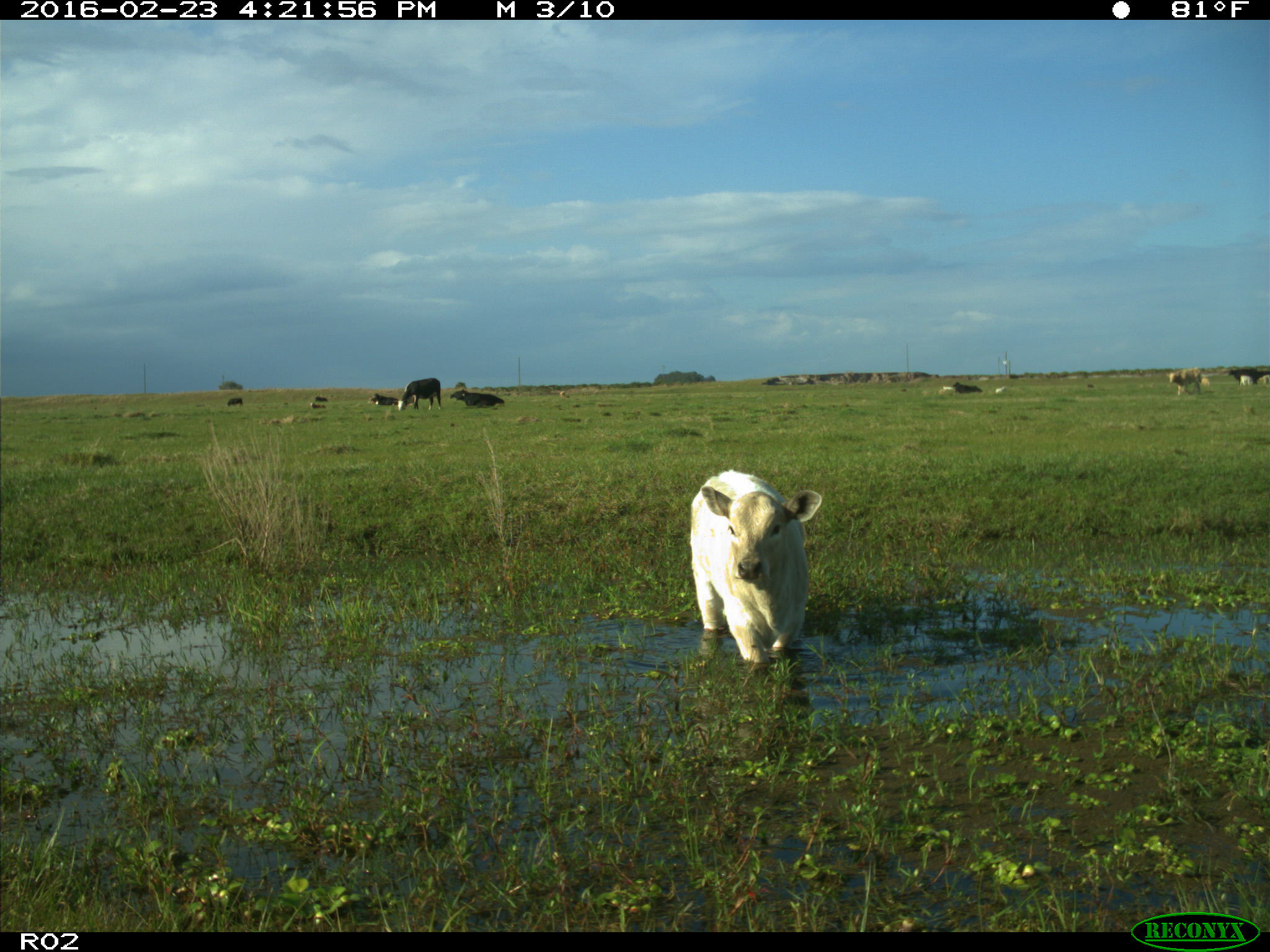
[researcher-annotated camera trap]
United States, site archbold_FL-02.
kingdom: Animalia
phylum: Chordata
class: Mammalia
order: Artiodactyla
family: Bovidae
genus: Bos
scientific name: Bos taurus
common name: domestic cow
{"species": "Bos taurus (domestic cow)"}